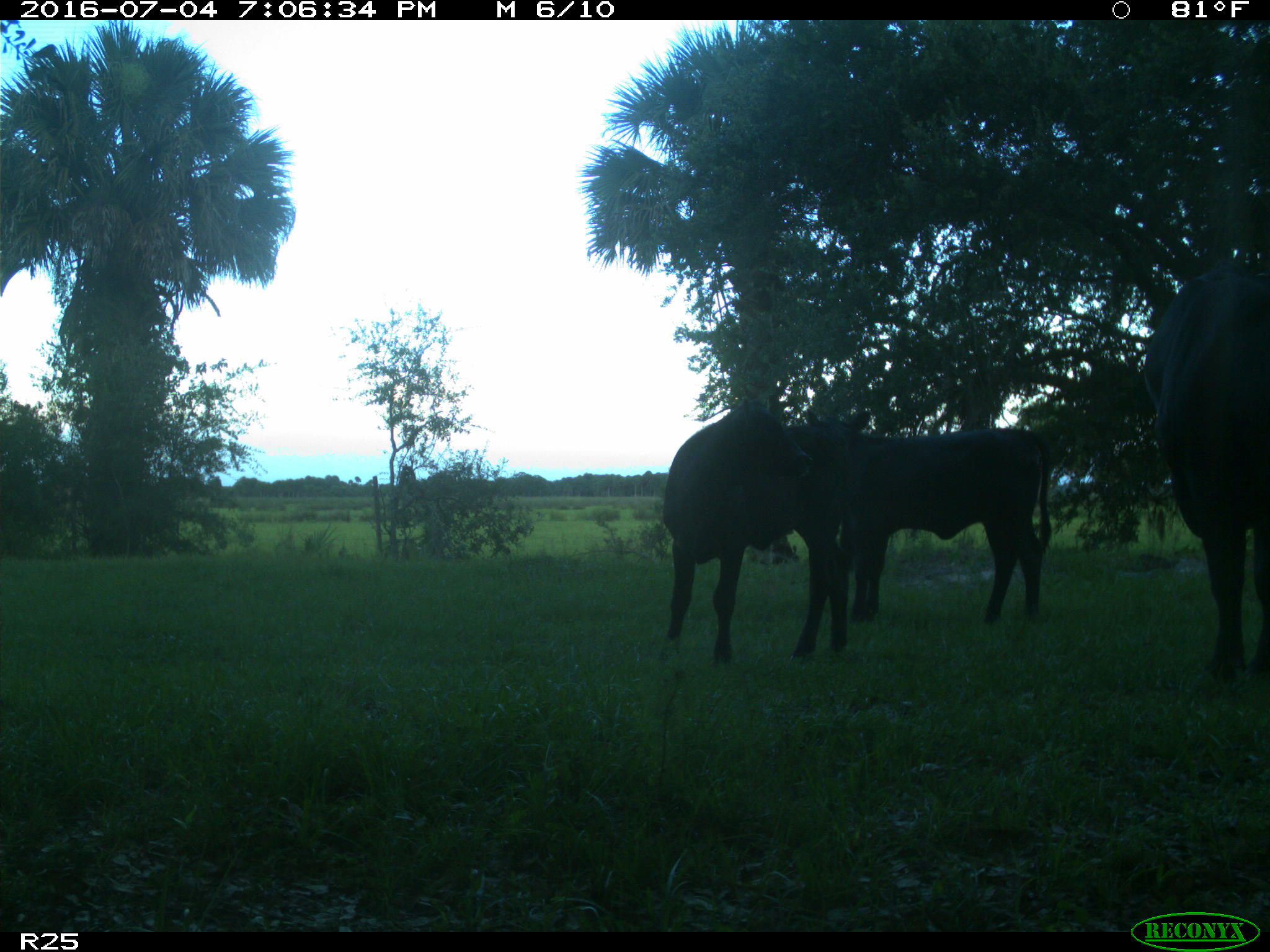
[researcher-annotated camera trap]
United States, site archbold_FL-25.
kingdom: Animalia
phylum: Chordata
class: Mammalia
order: Artiodactyla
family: Bovidae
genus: Bos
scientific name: Bos taurus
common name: domestic cow